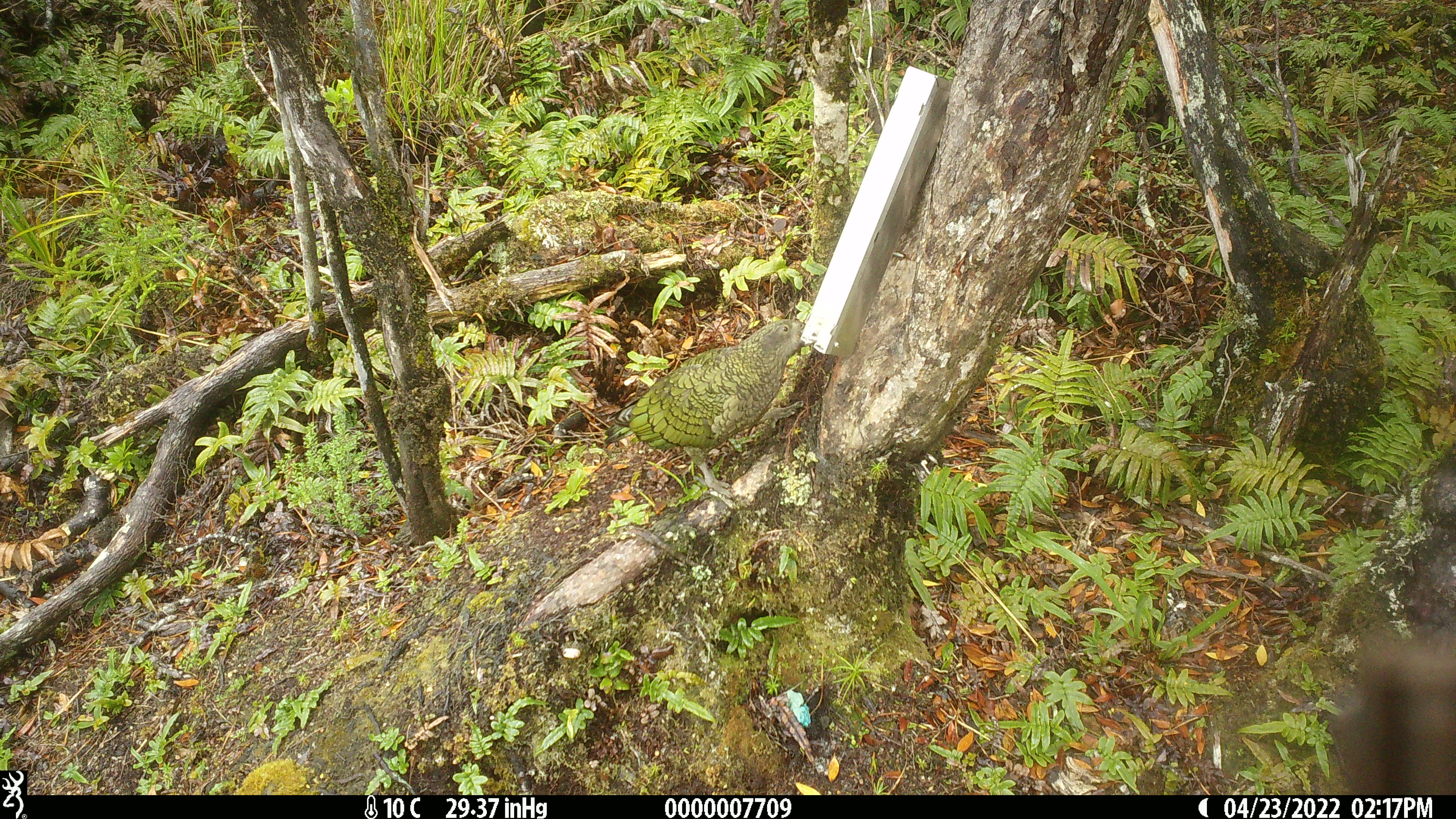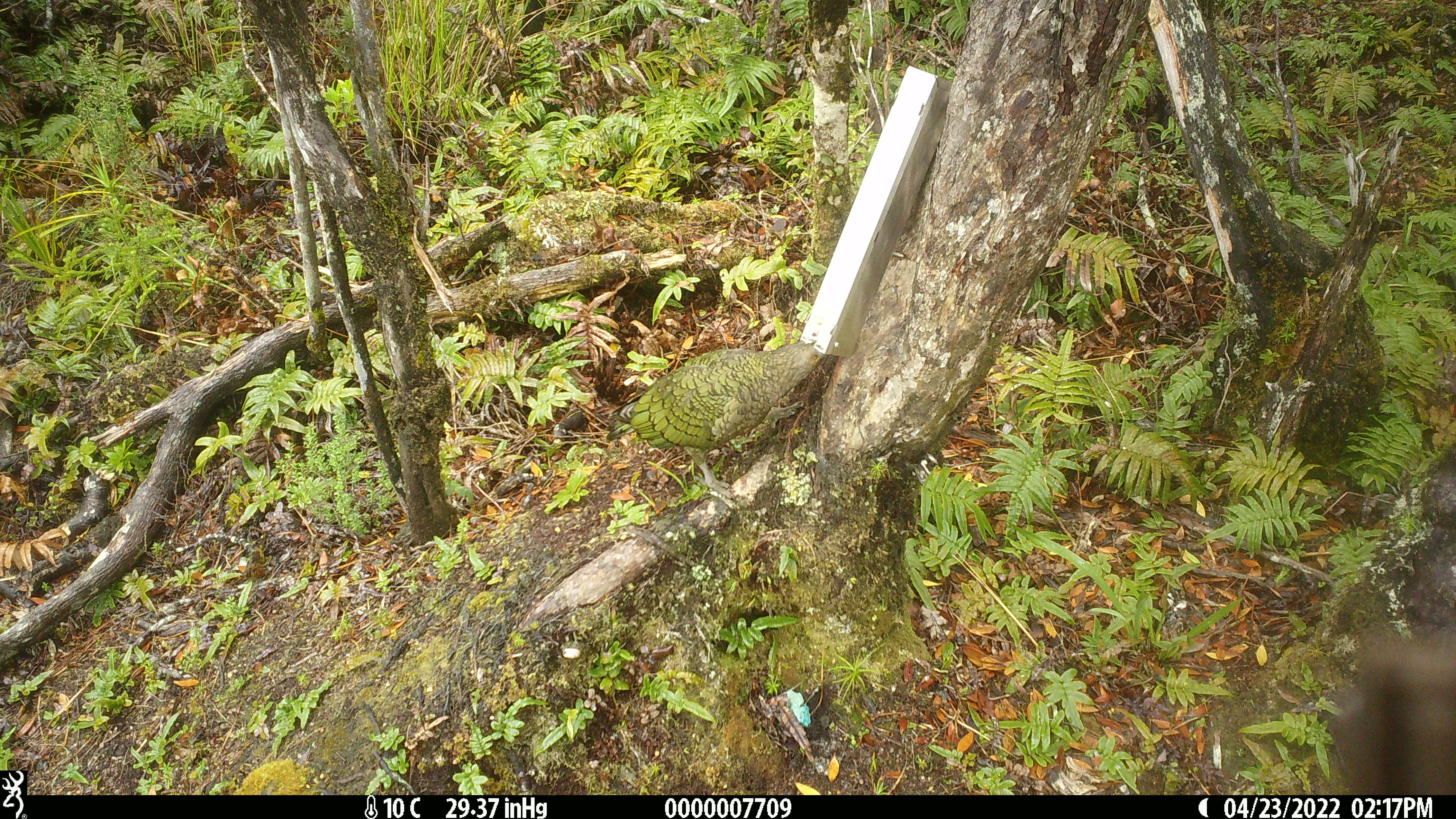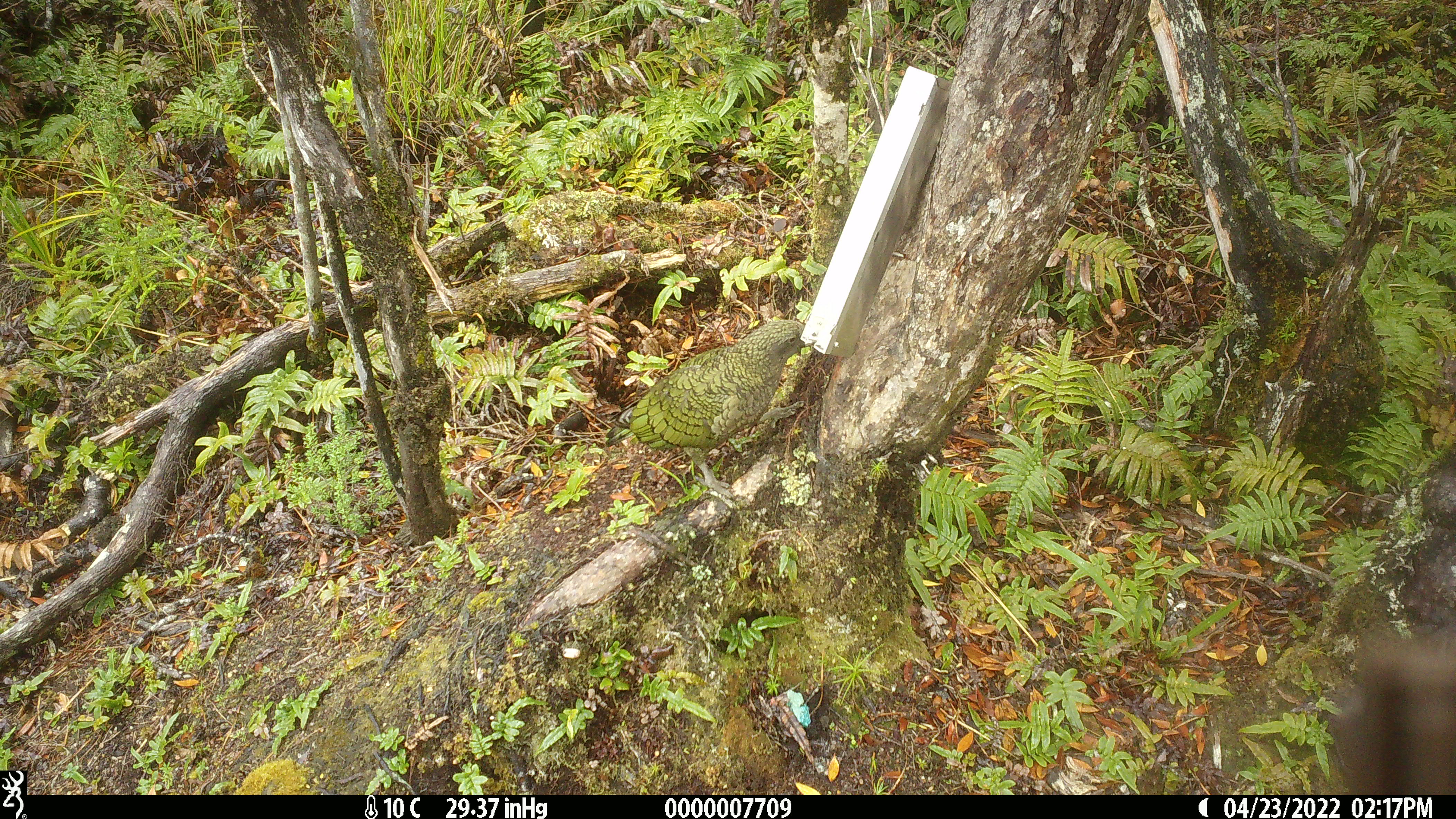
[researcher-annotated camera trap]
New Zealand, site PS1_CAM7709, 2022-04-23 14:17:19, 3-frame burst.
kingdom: Animalia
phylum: Chordata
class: Aves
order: Psittaciformes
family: Strigopidae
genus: Nestor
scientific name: Nestor notabilis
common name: kea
Kea (Nestor notabilis).